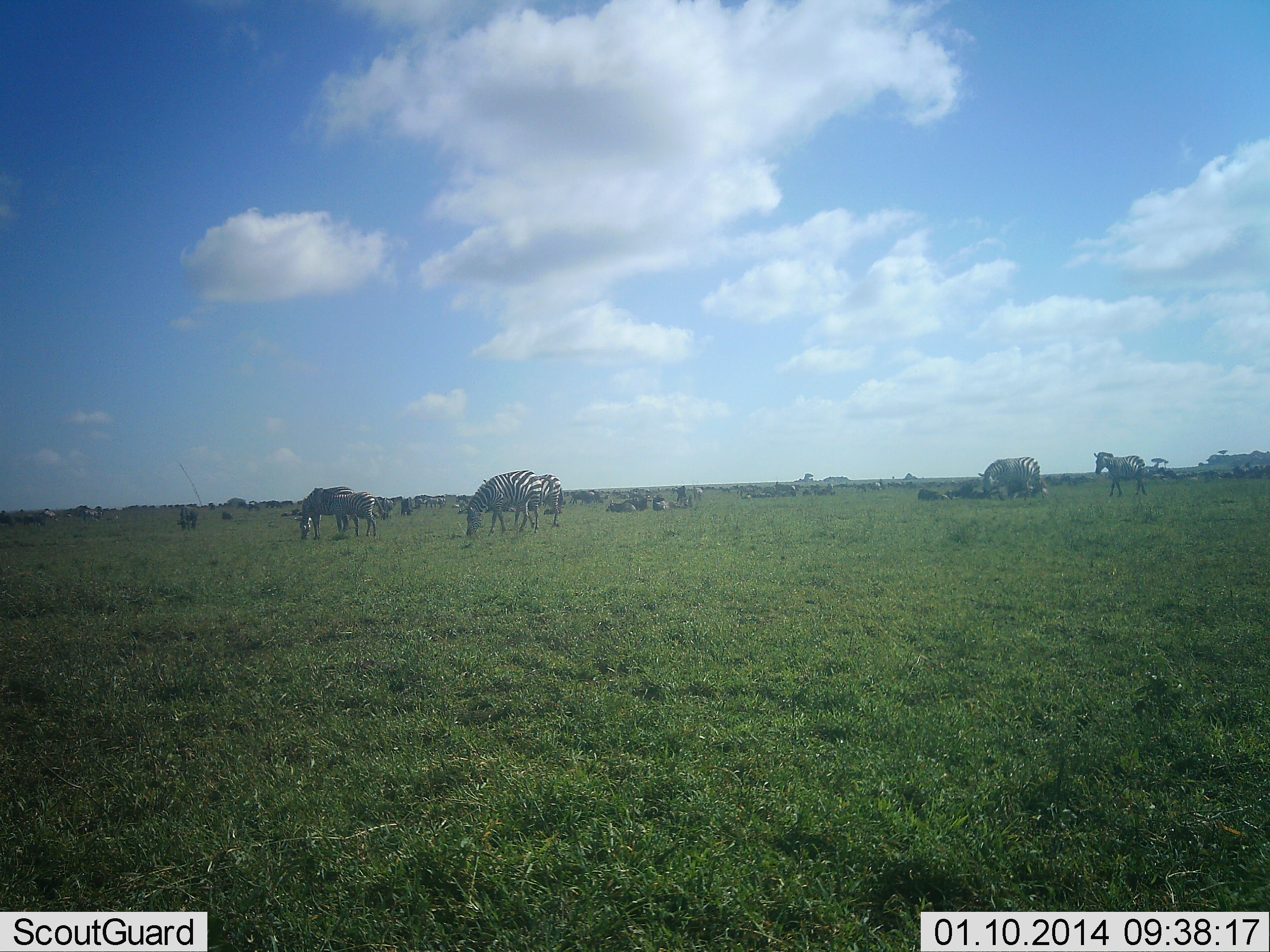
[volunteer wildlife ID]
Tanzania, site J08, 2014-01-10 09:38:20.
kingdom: Animalia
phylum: Chordata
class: Mammalia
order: Perissodactyla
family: Equidae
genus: Equus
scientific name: Equus quagga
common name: plains zebra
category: zebra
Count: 11-50.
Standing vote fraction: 30%.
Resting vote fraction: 10%.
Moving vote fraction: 0%.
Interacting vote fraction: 0%.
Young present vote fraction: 0%.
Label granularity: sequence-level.